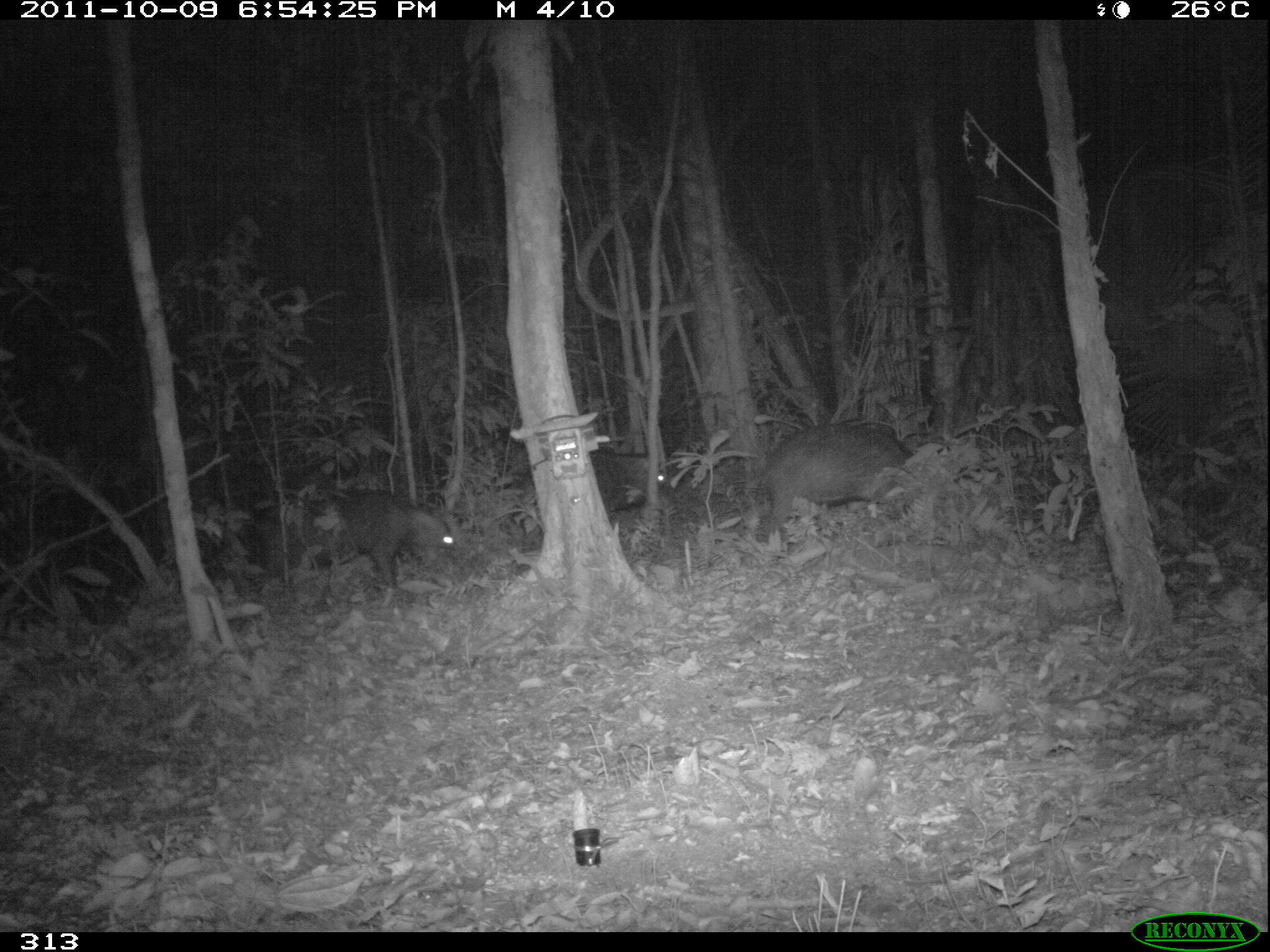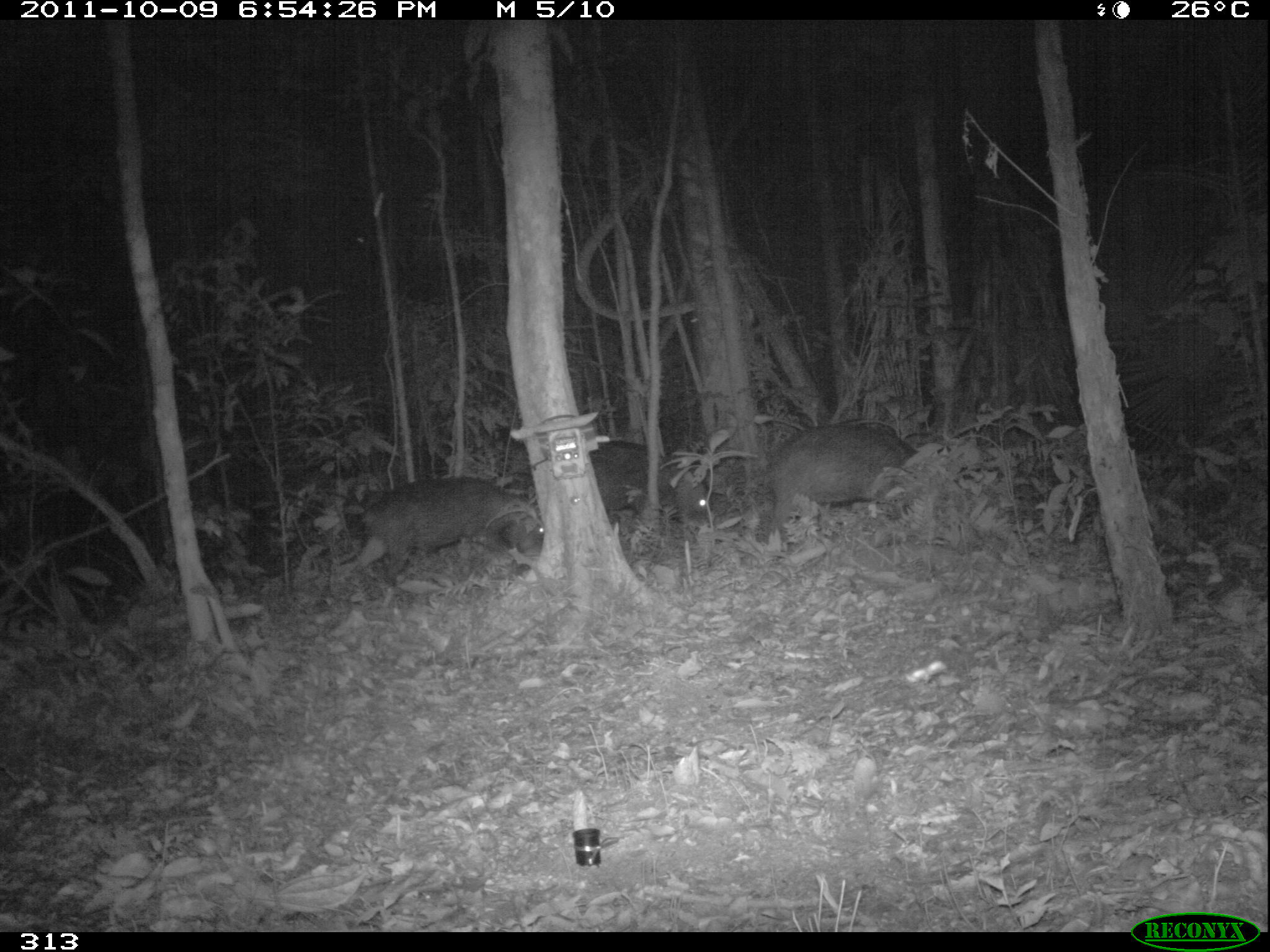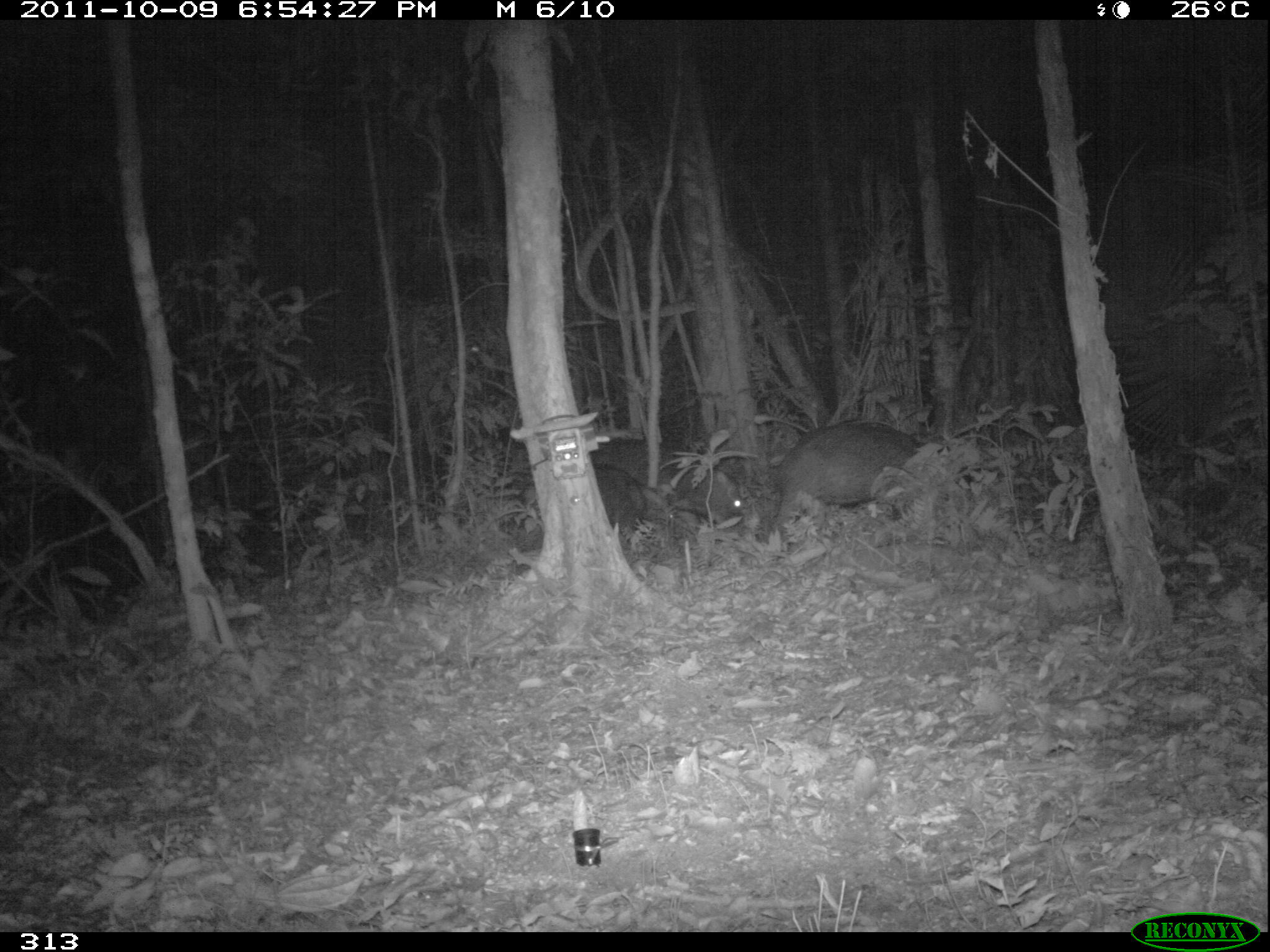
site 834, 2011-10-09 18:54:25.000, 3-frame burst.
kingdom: Animalia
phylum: Chordata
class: Mammalia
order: Artiodactyla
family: Tayassuidae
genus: Tayassu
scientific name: Tayassu pecari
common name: white-lipped peccary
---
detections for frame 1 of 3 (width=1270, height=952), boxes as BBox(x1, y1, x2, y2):
tayassu pecari: BBox(757, 415, 922, 550); BBox(263, 484, 460, 593); BBox(514, 444, 681, 515)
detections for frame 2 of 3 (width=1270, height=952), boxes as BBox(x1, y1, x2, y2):
tayassu pecari: BBox(344, 470, 547, 583); BBox(750, 422, 921, 544); BBox(588, 435, 712, 535)